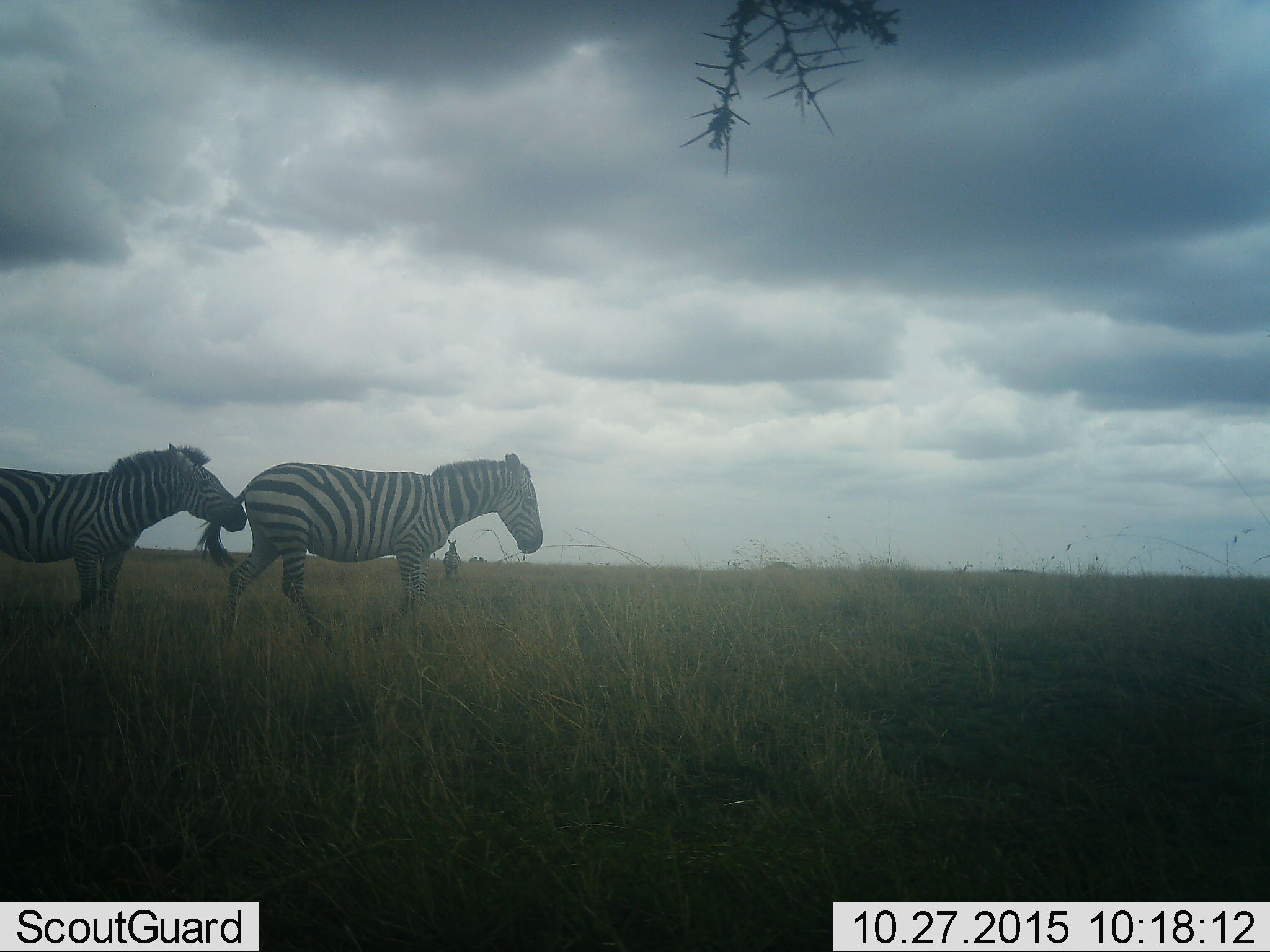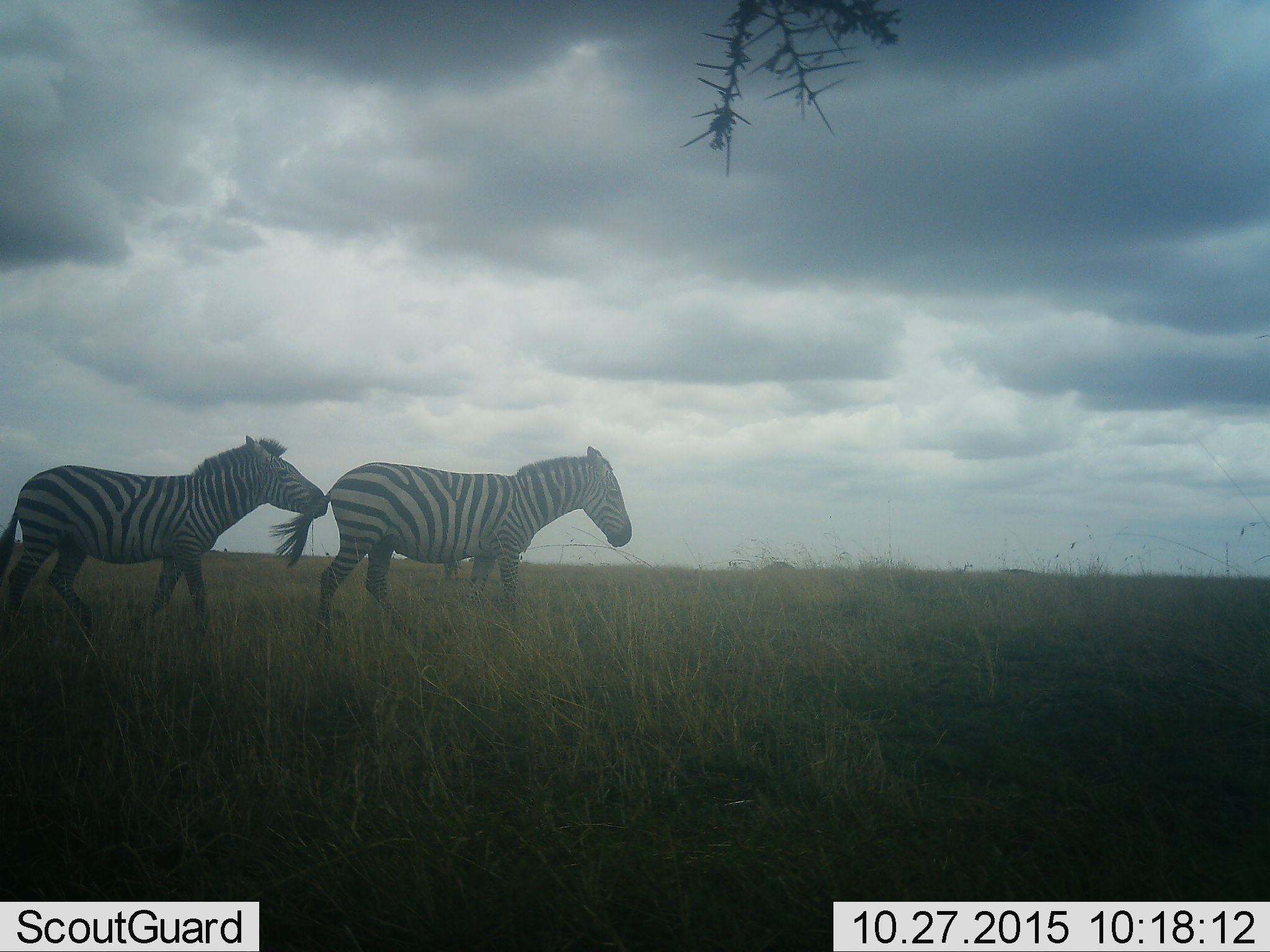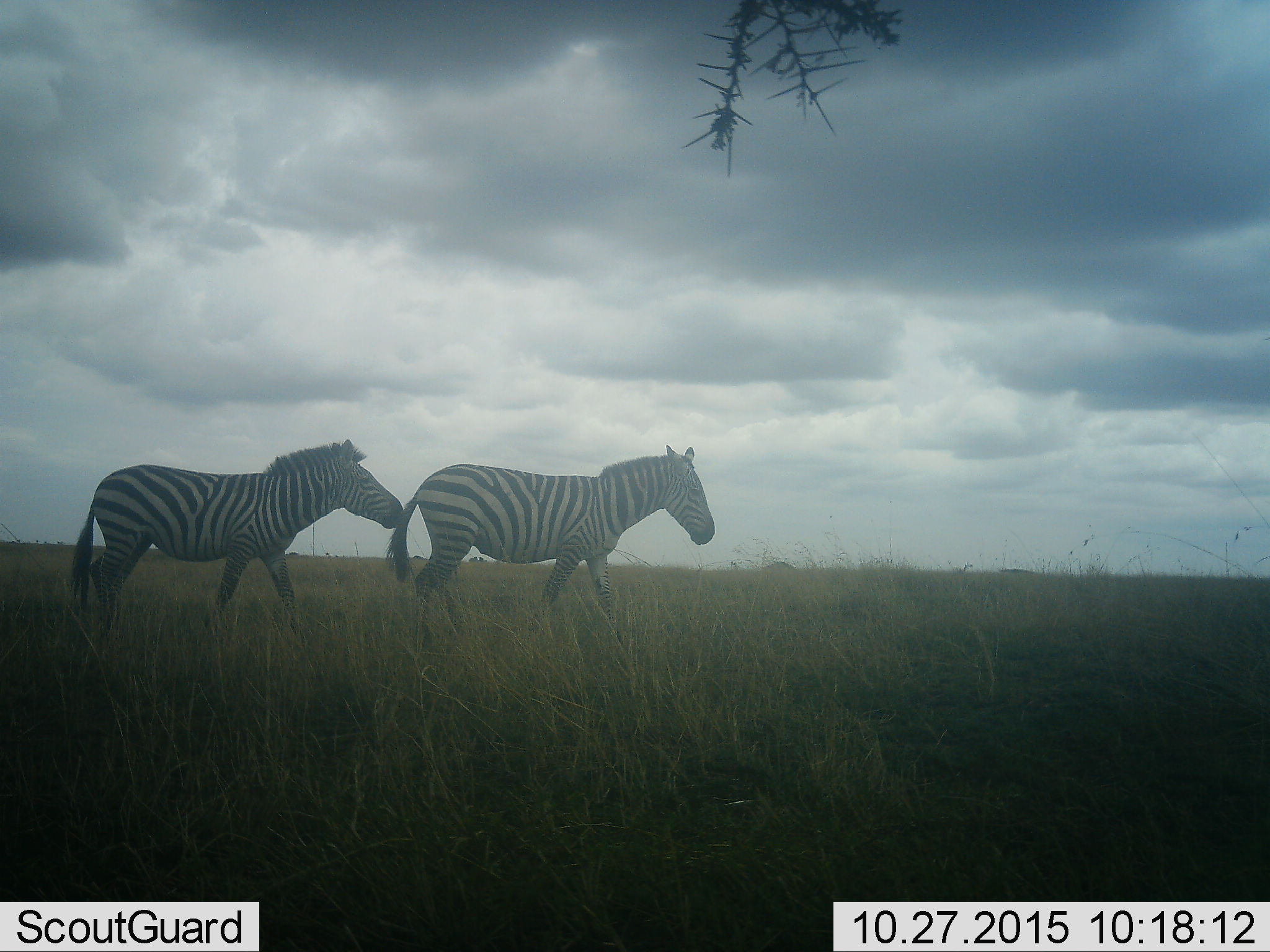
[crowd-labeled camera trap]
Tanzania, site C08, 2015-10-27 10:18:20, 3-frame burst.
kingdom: Animalia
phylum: Chordata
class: Mammalia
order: Perissodactyla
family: Equidae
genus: Equus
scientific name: Equus quagga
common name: plains zebra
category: zebra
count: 3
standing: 27%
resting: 0%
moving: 87%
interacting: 7%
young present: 0%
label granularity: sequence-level